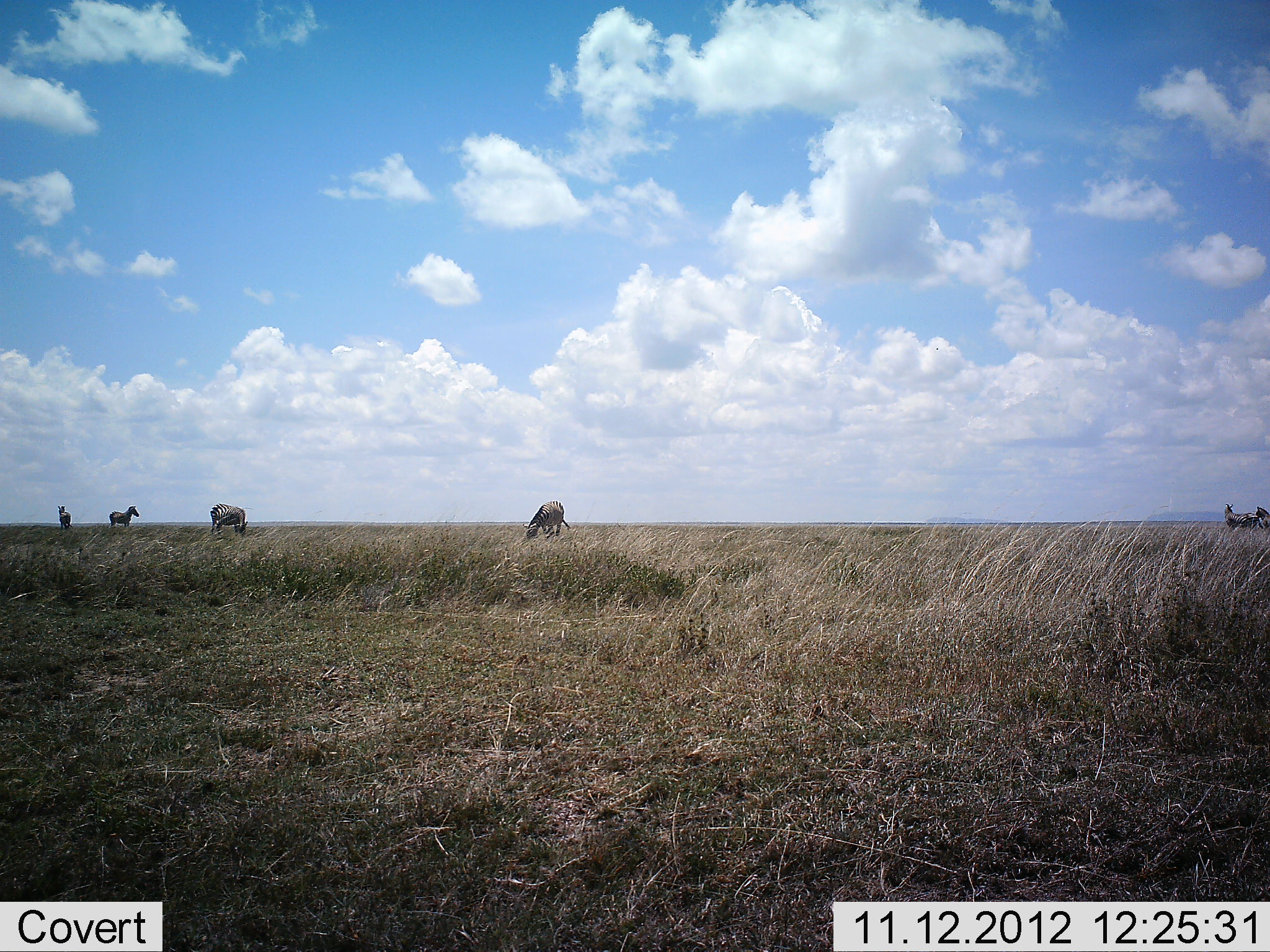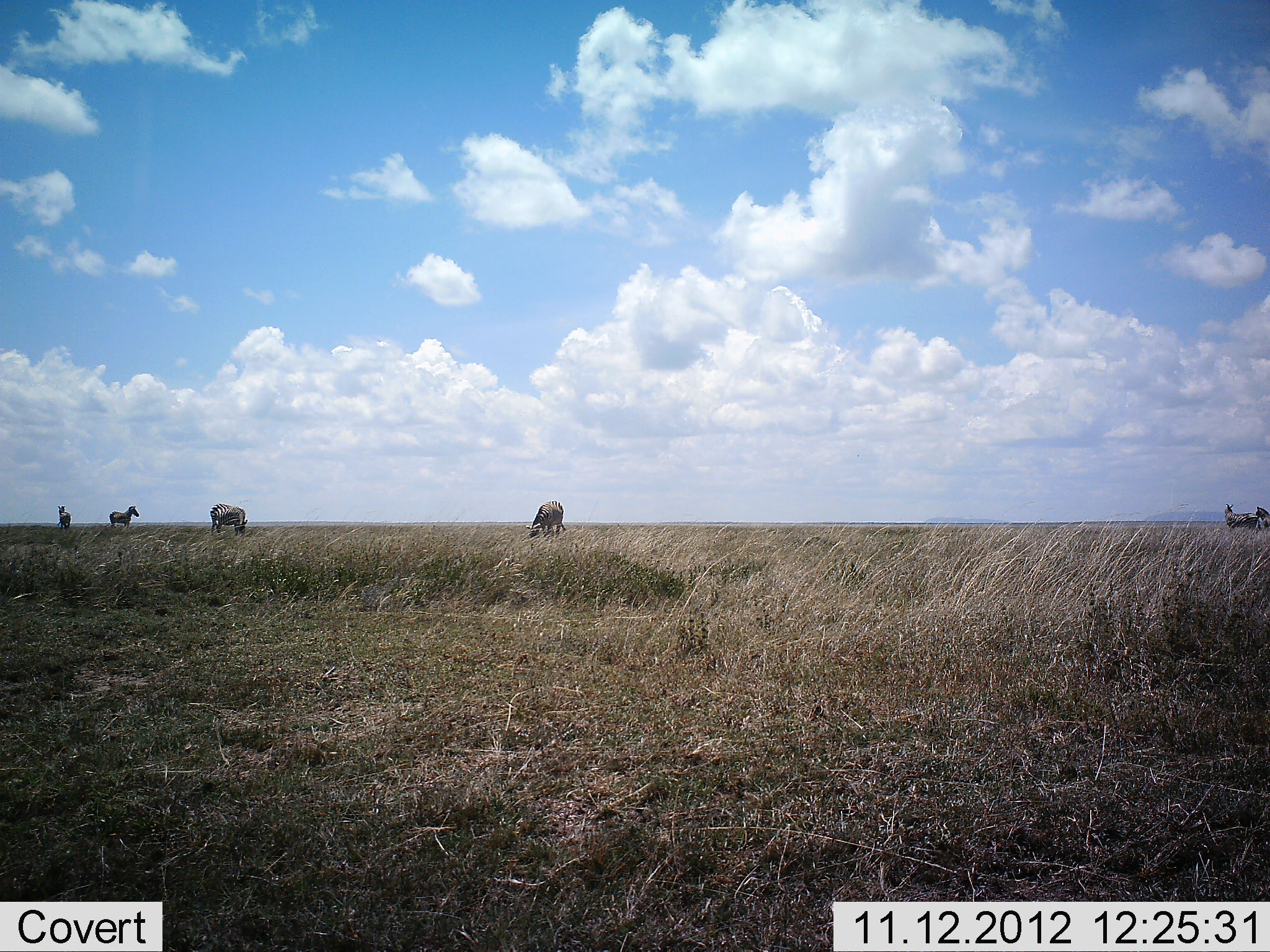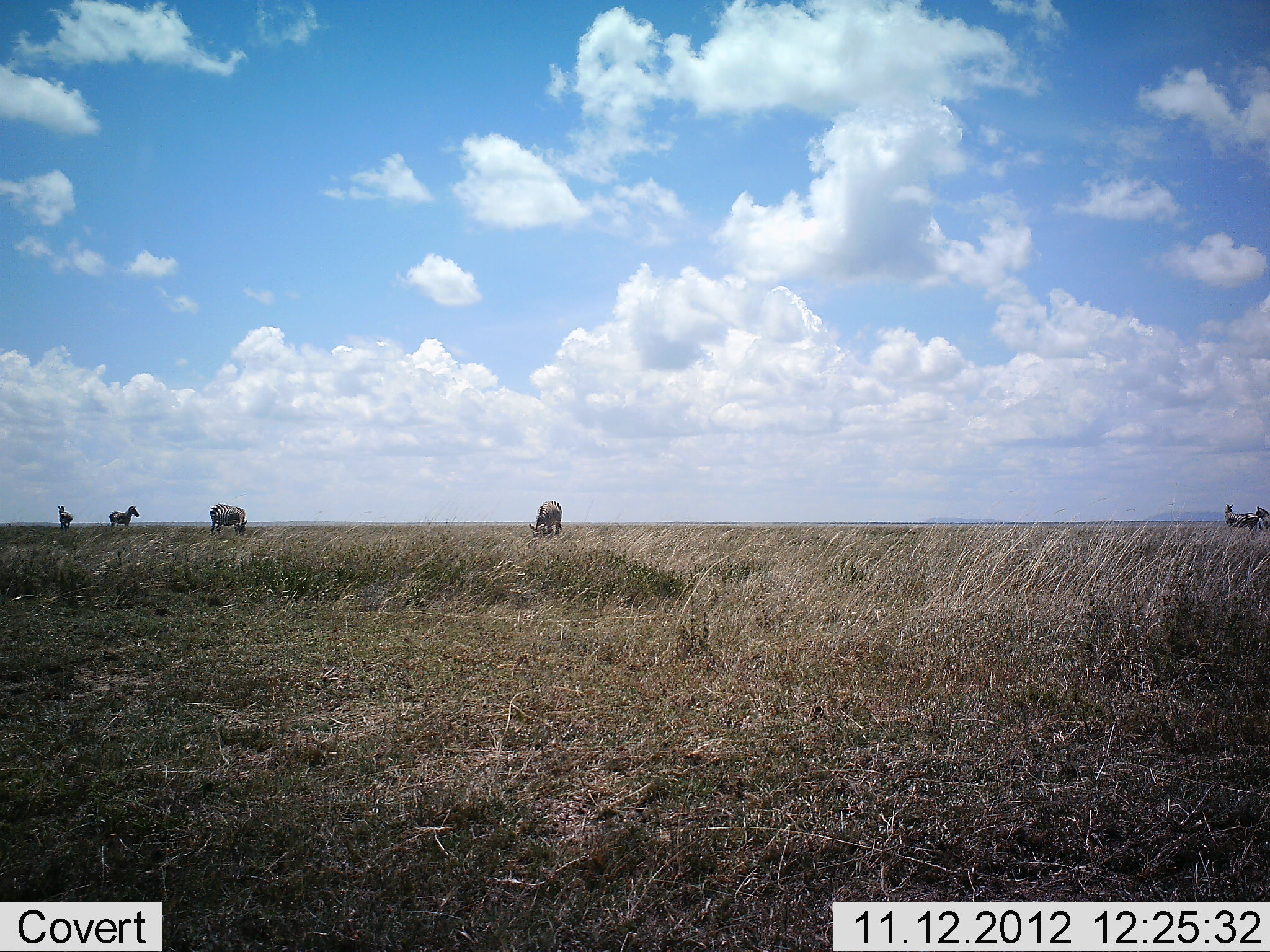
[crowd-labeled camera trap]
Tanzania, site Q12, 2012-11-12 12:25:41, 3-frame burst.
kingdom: Animalia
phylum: Chordata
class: Mammalia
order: Perissodactyla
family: Equidae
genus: Equus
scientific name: Equus quagga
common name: plains zebra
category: zebra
Zebra (plains zebra) (Equus quagga), count 6. Behavior (volunteer vote fractions): standing 67%, resting 0%, moving 17%, interacting 0%. Young present (vote fraction): 0%. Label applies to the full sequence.